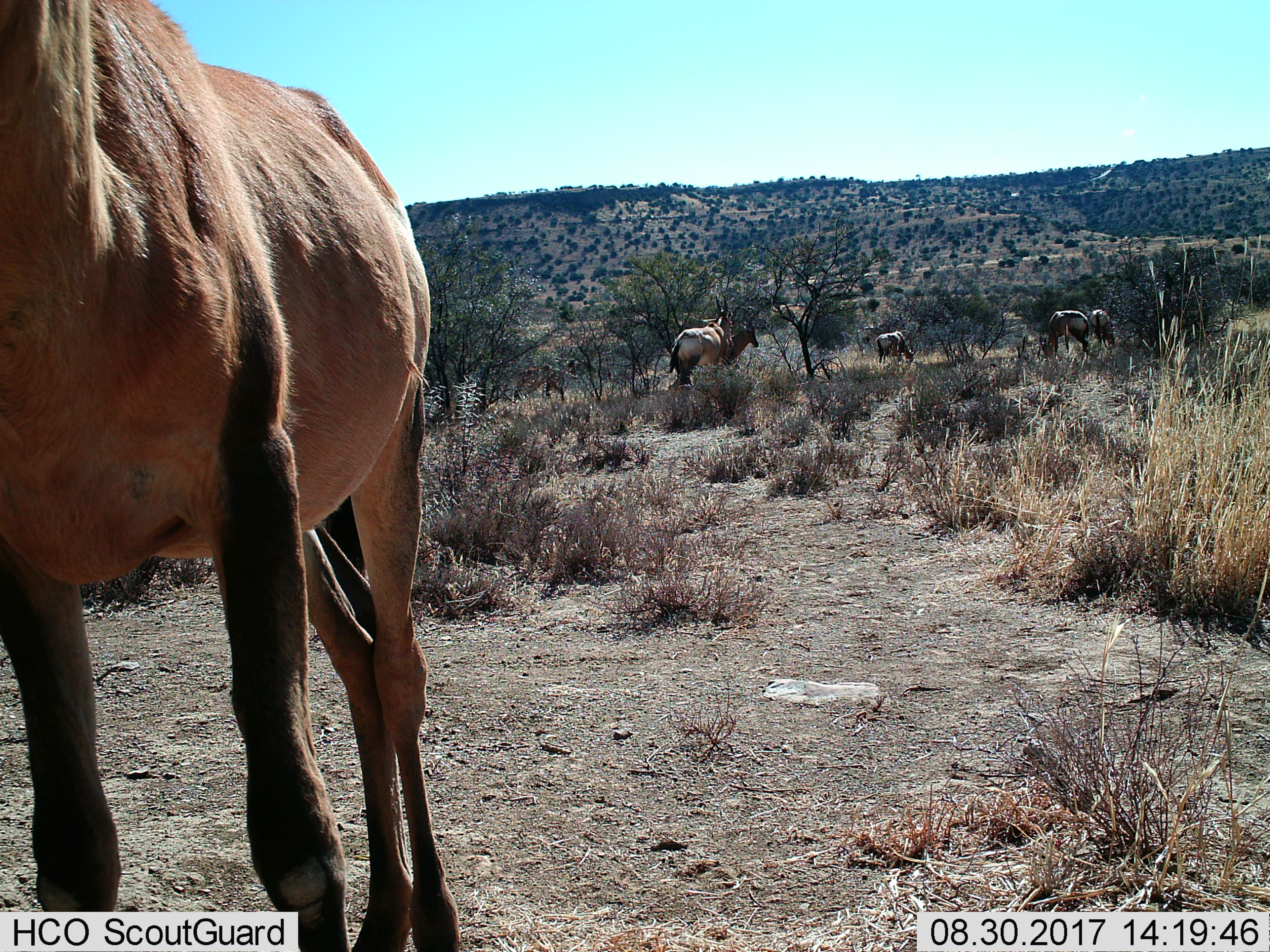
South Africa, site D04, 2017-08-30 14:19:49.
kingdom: Animalia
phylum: Chordata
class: Mammalia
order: Artiodactyla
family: Bovidae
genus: Alcelaphus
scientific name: Alcelaphus buselaphus caama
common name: red hartebeest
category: hartebeestred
Hartebeestred (red hartebeest) (Alcelaphus buselaphus caama), count 6. Behavior (volunteer vote fractions): standing 100%, resting 0%, moving 60%, interacting 0%. Young present (vote fraction): 0%. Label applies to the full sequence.